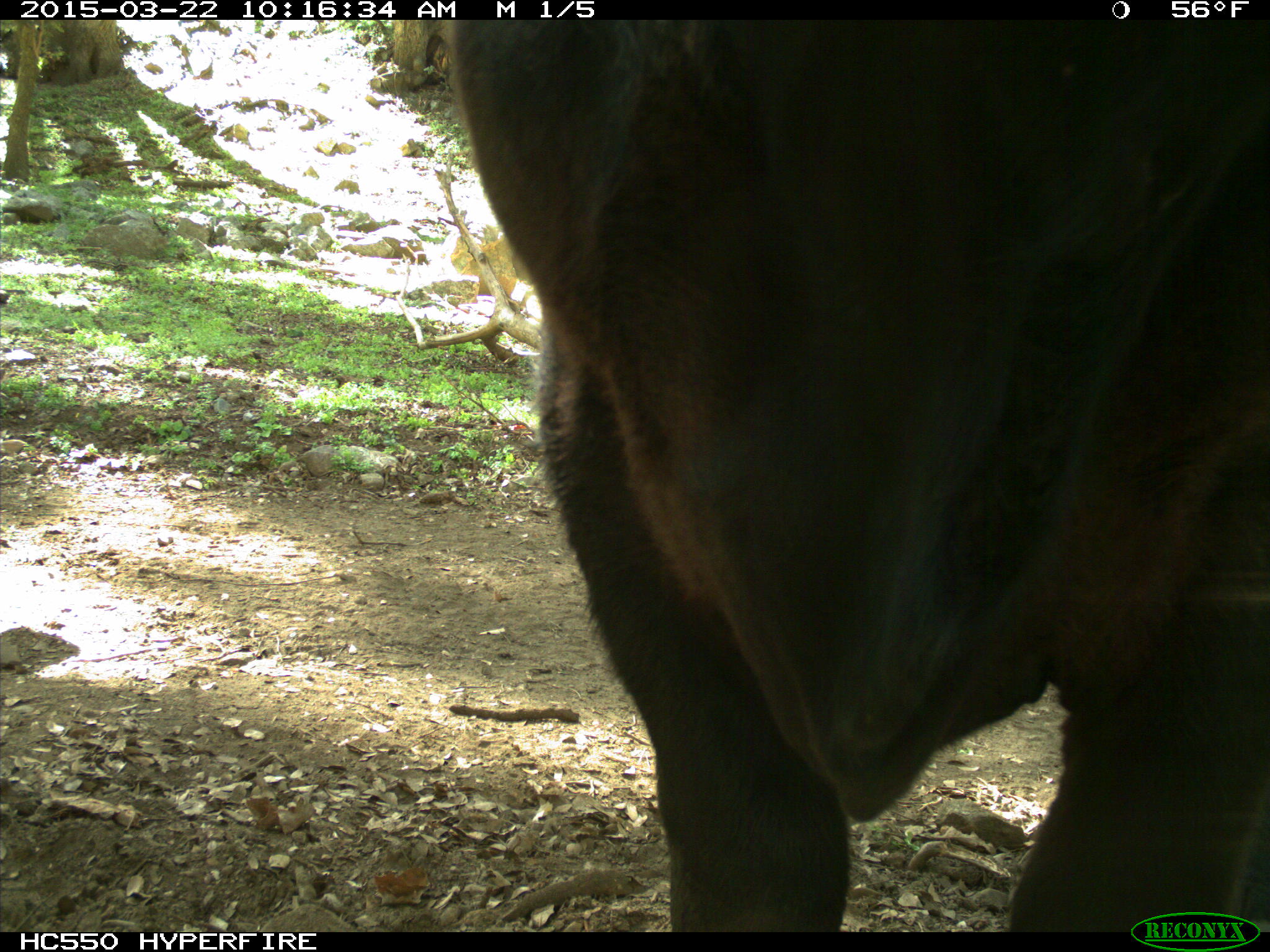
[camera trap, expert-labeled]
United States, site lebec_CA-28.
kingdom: Animalia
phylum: Chordata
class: Mammalia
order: Artiodactyla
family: Bovidae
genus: Bos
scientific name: Bos taurus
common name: domestic cow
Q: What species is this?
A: Bos taurus (domestic cow).